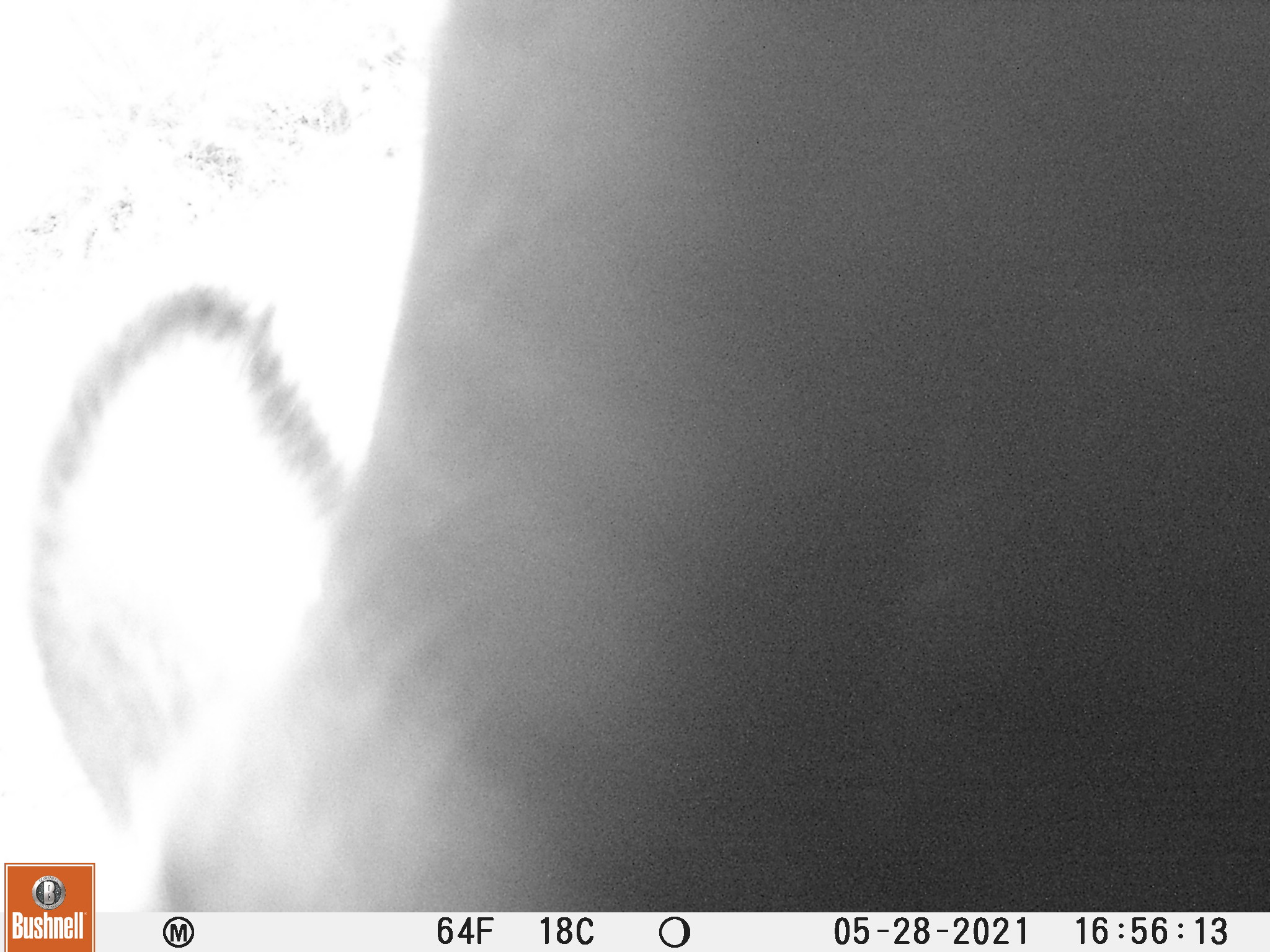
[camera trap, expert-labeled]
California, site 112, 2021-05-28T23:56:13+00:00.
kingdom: Animalia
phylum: Chordata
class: Mammalia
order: Artiodactyla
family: Bovidae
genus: Bos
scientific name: Bos taurus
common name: domestic cattle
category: cattle